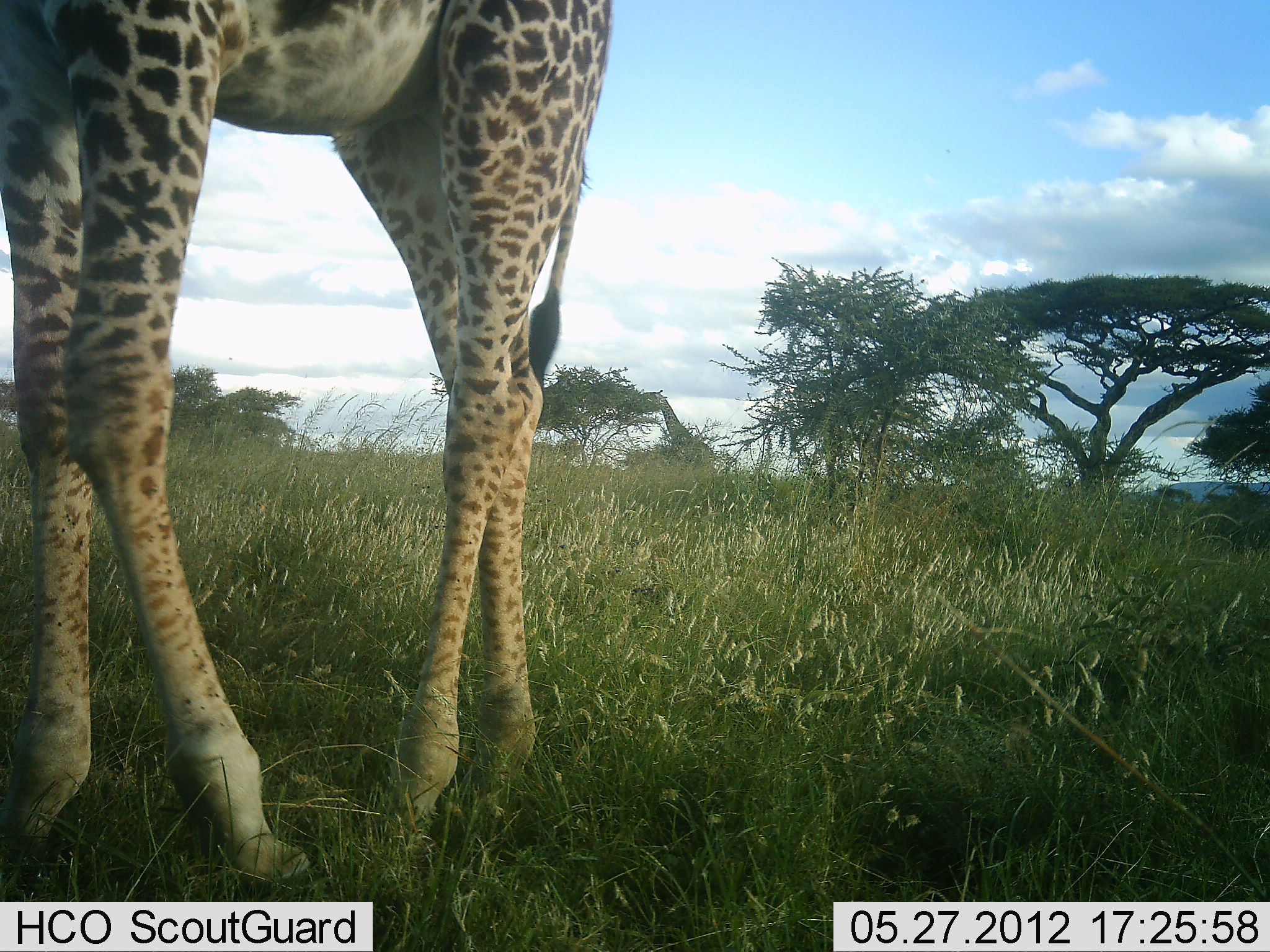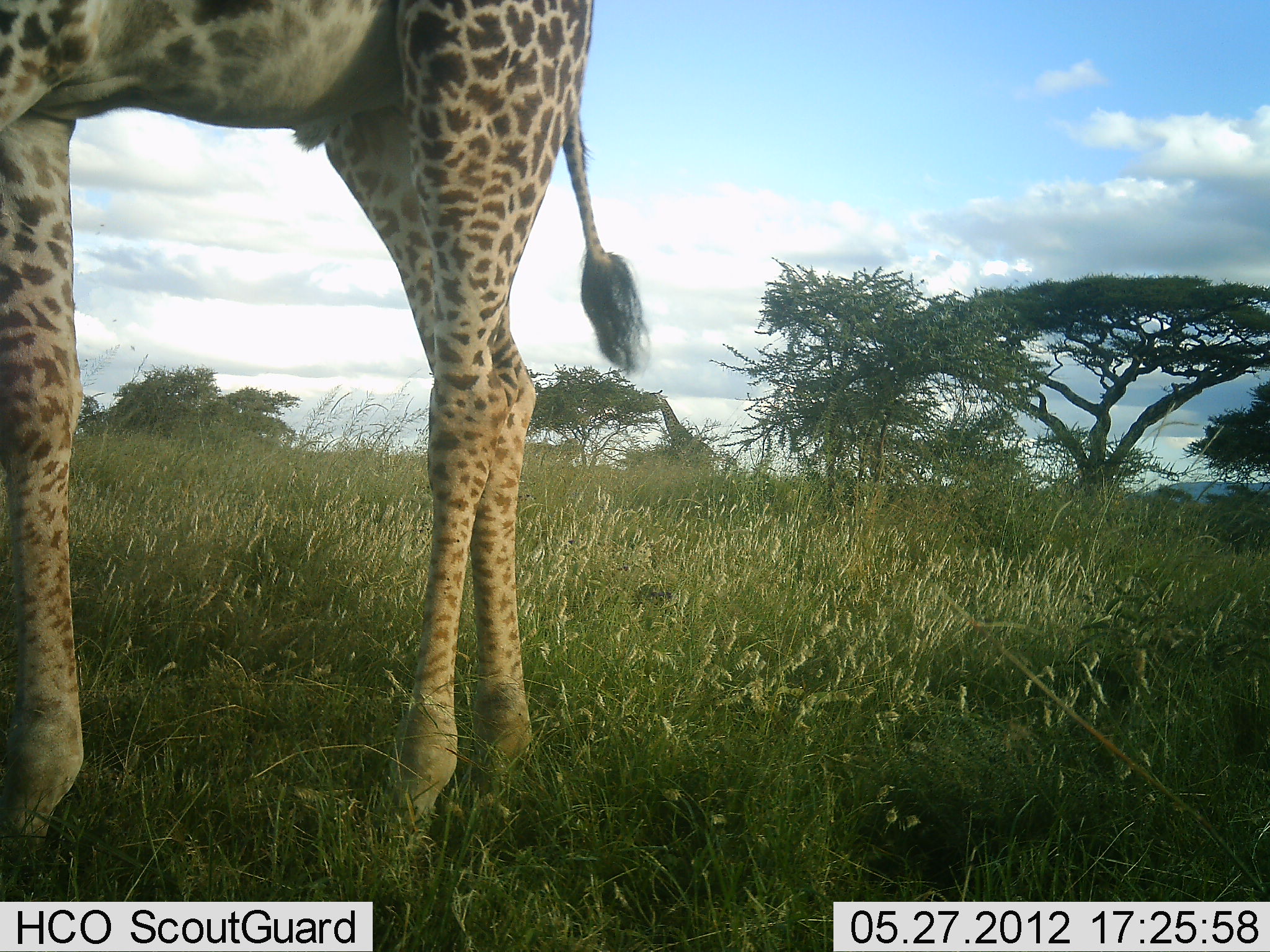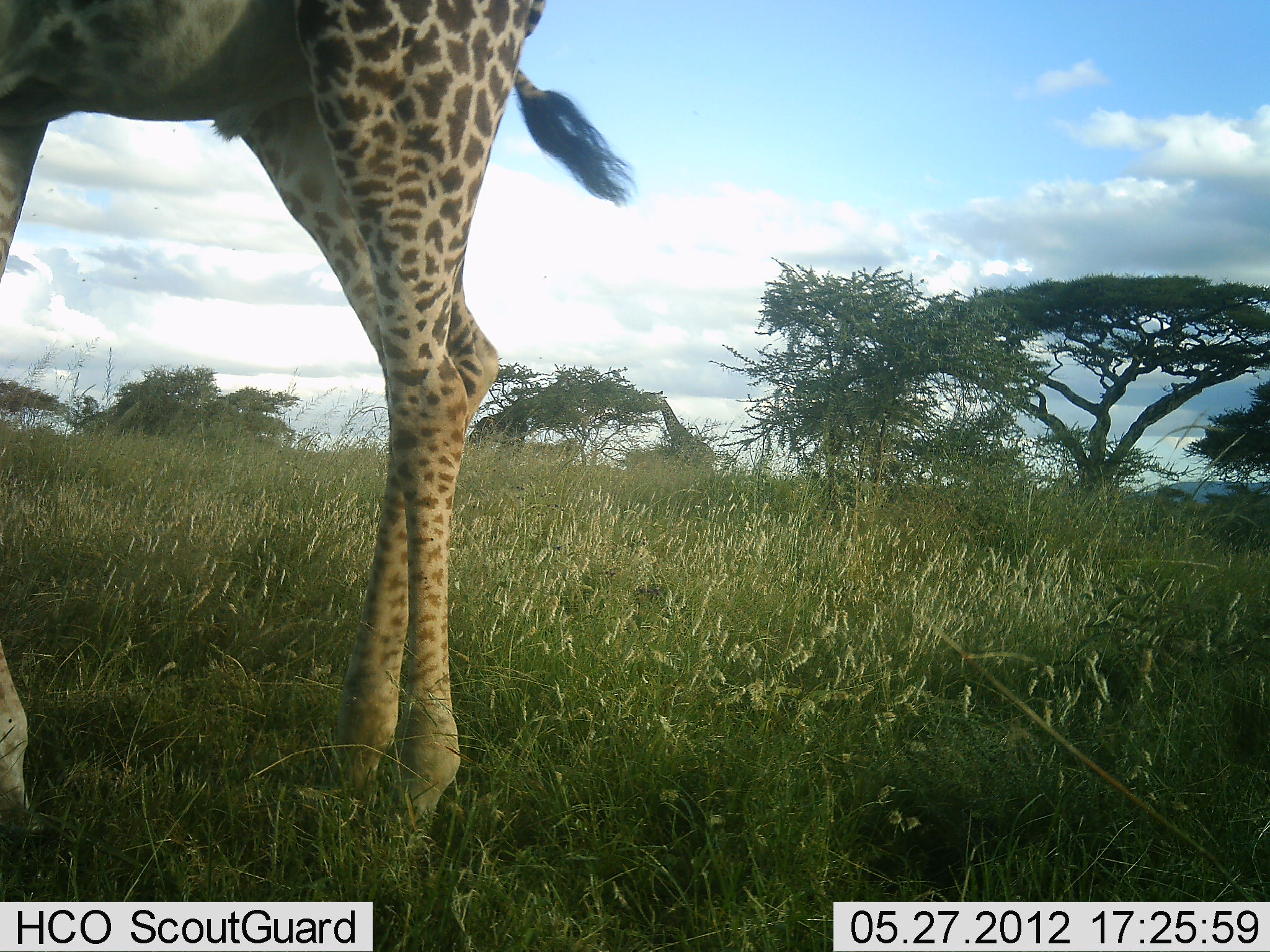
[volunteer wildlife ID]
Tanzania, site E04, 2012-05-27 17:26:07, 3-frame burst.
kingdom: Animalia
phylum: Chordata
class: Mammalia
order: Artiodactyla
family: Giraffidae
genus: Giraffa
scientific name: Giraffa camelopardalis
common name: giraffe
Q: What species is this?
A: Giraffe (Giraffa camelopardalis).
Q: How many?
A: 2.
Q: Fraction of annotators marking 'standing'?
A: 80%.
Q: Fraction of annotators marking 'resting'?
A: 0%.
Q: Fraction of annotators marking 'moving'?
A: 30%.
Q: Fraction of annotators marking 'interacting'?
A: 0%.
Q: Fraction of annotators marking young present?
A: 0%.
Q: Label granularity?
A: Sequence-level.